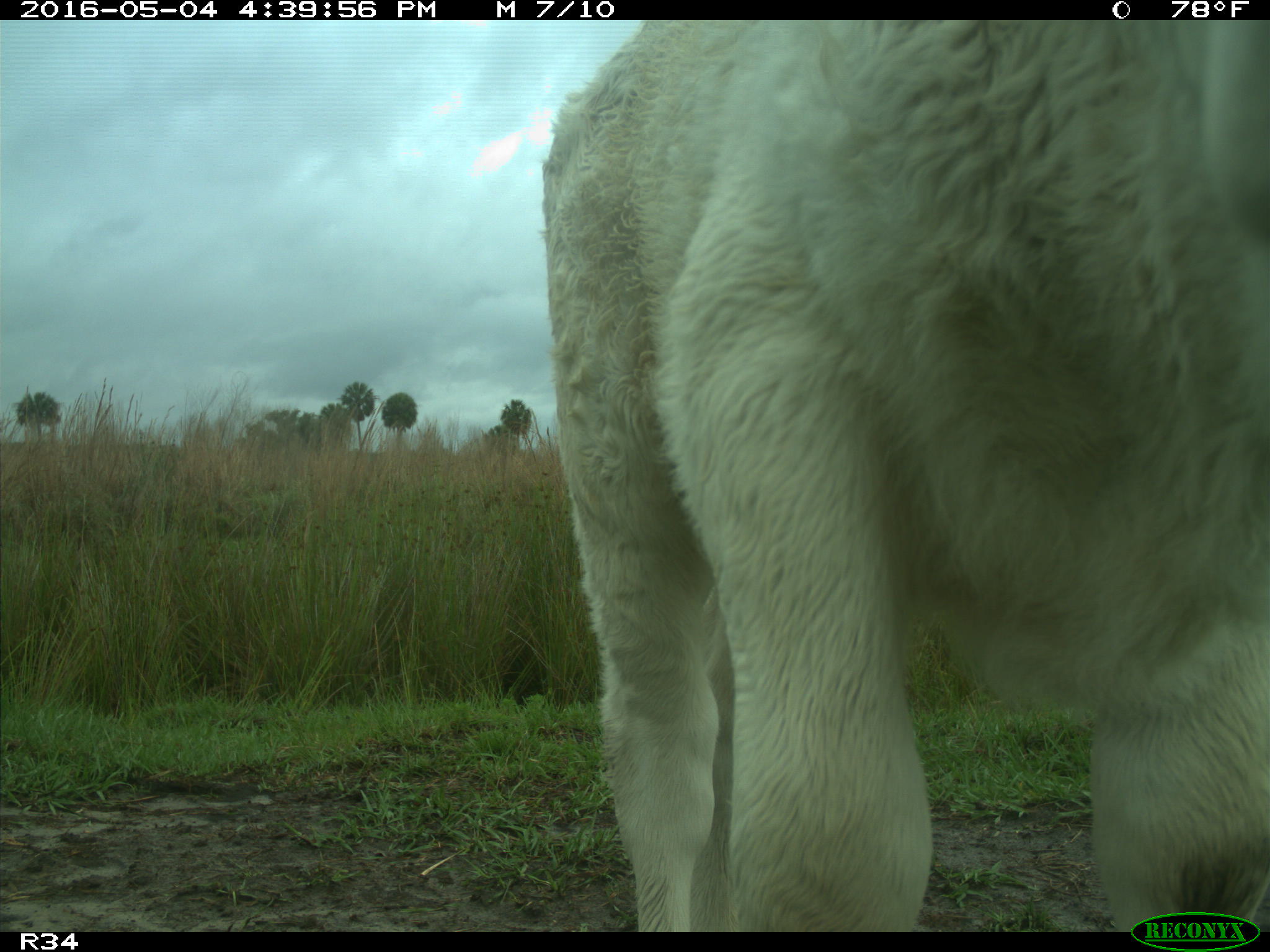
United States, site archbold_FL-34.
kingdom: Animalia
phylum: Chordata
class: Mammalia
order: Artiodactyla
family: Bovidae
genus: Bos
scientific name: Bos taurus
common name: domestic cow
Bos taurus (domestic cow).